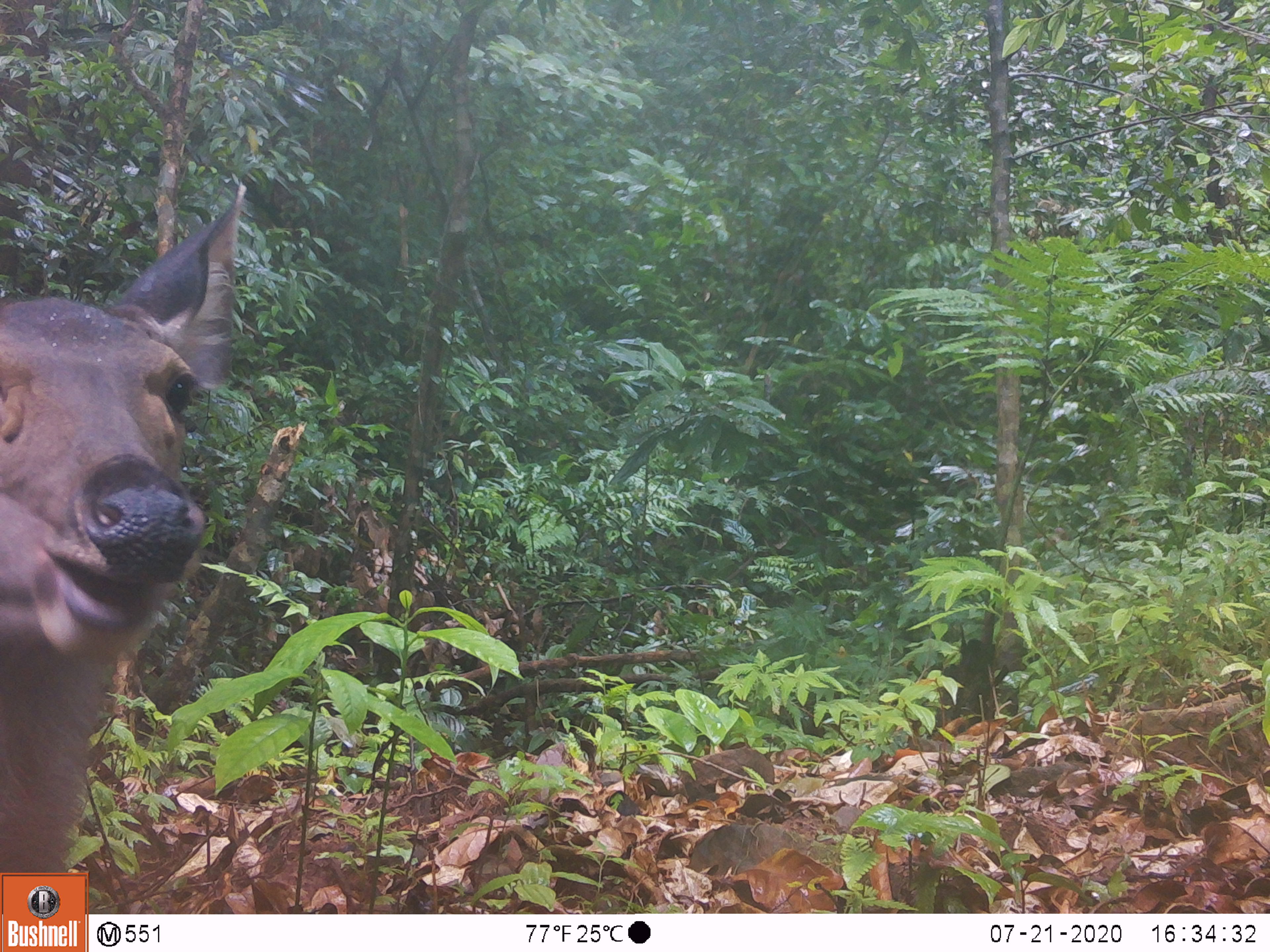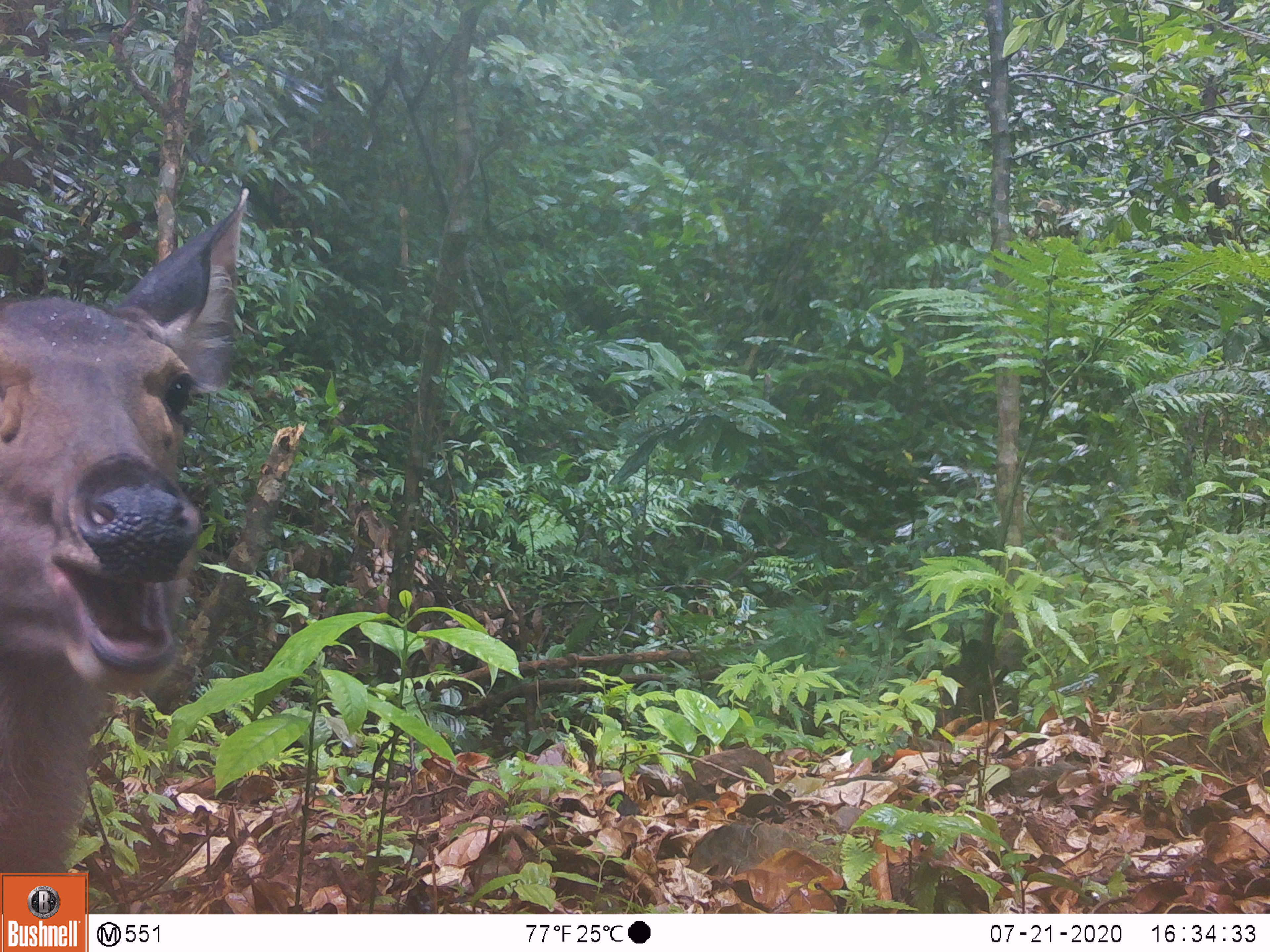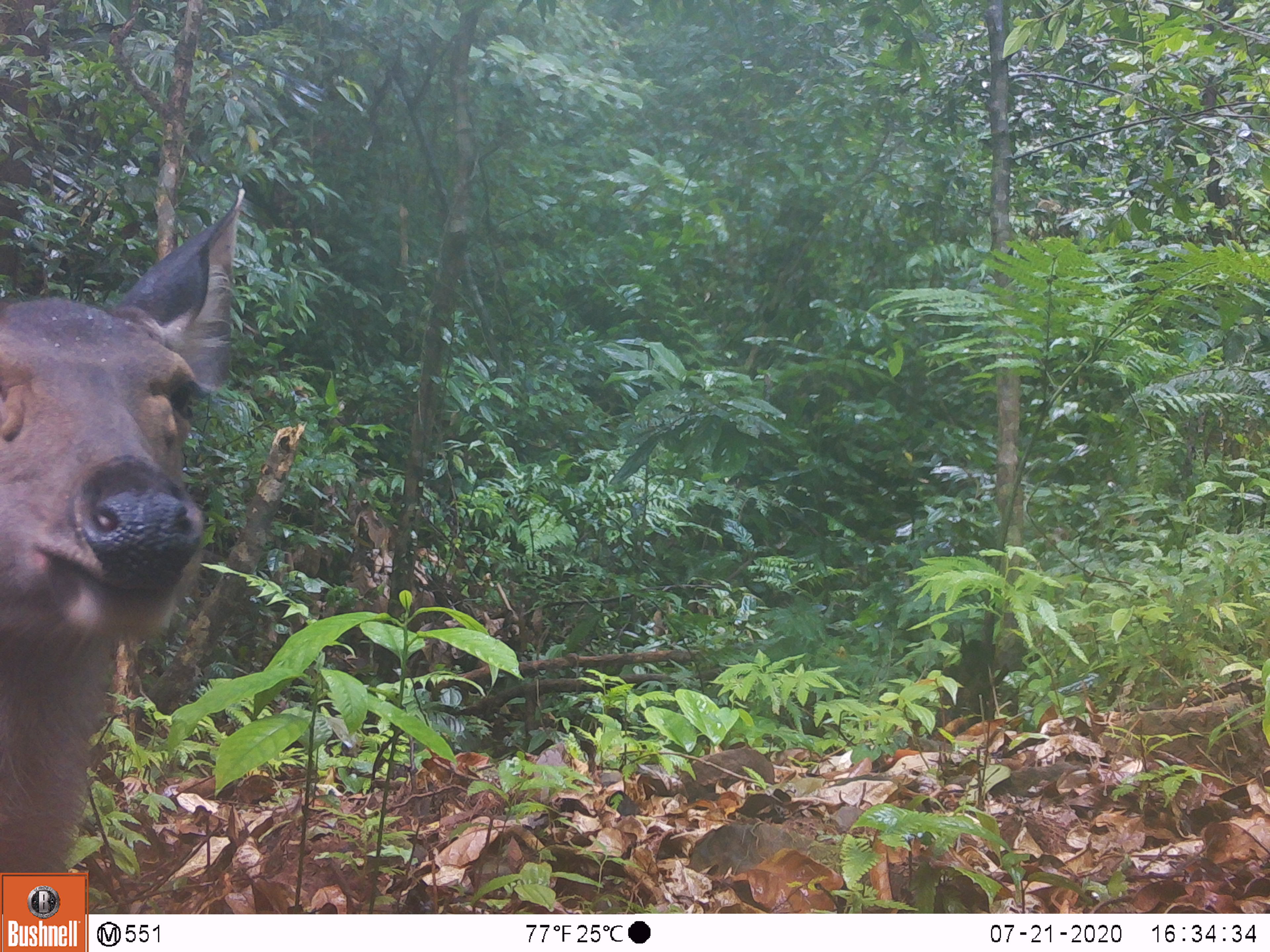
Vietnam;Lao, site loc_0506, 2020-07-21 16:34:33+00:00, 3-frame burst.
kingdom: Animalia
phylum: Chordata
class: Mammalia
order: Artiodactyla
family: Cervidae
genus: Rusa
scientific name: Rusa unicolor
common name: sambar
Sambar (Rusa unicolor). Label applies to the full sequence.